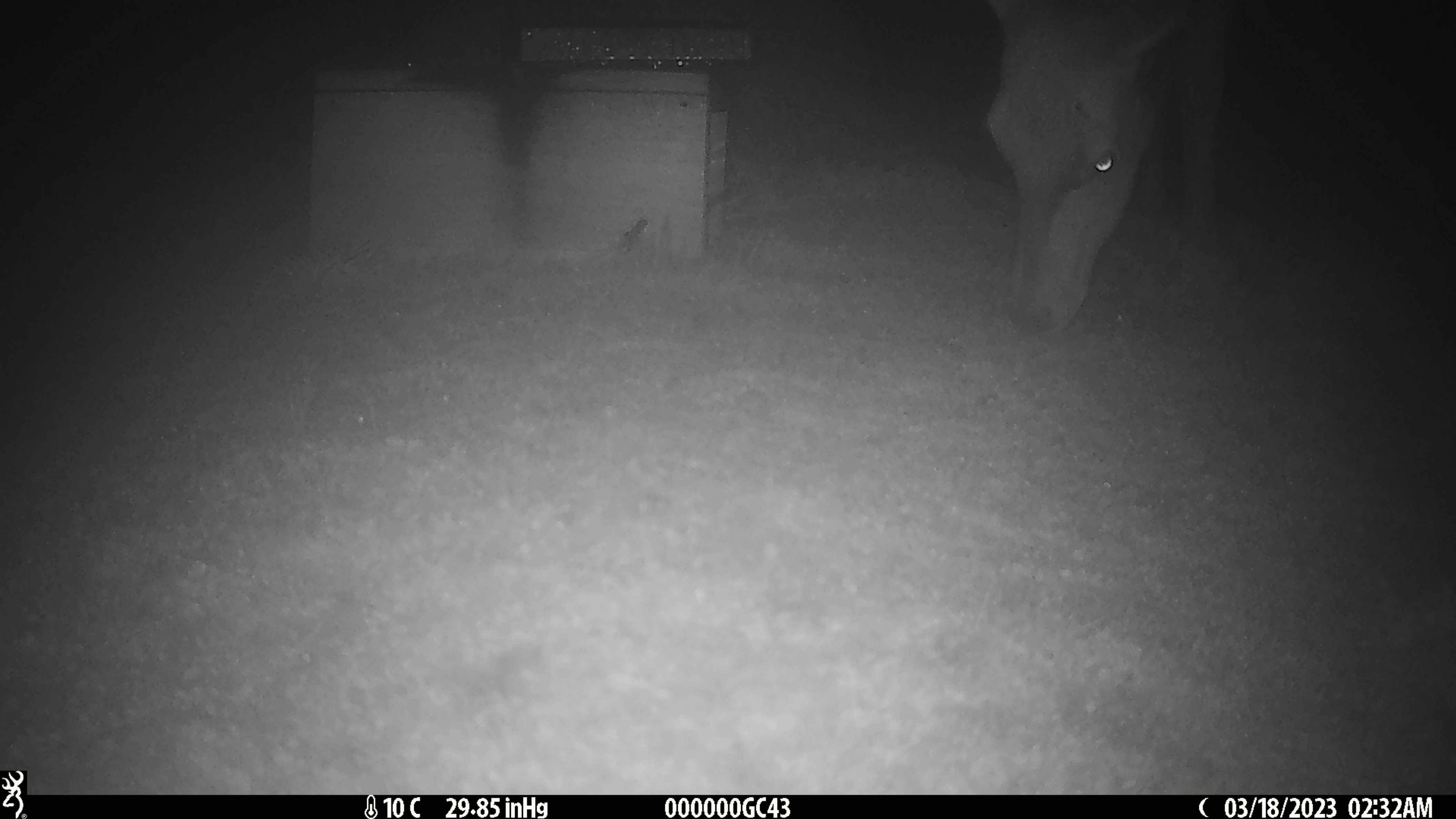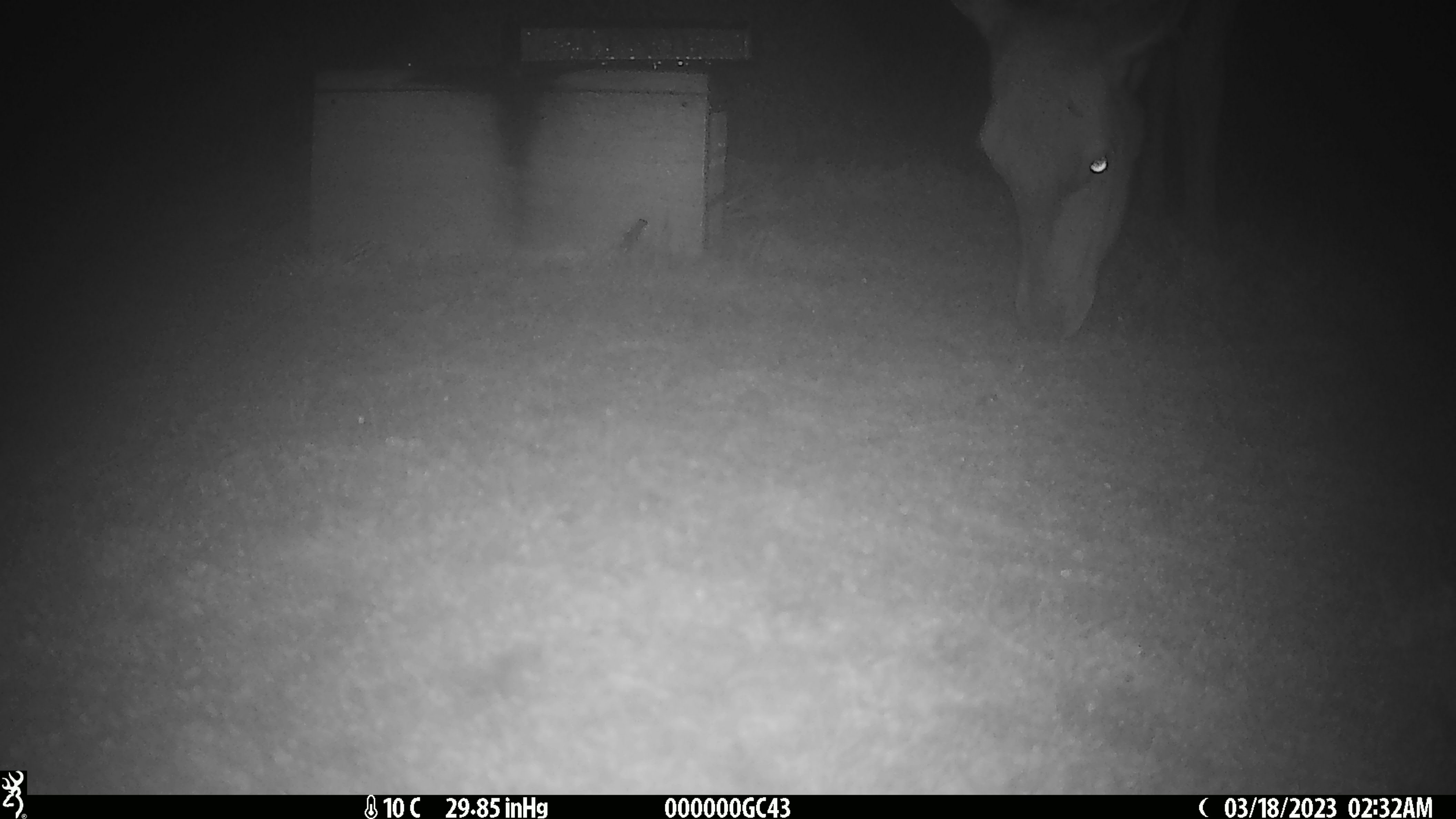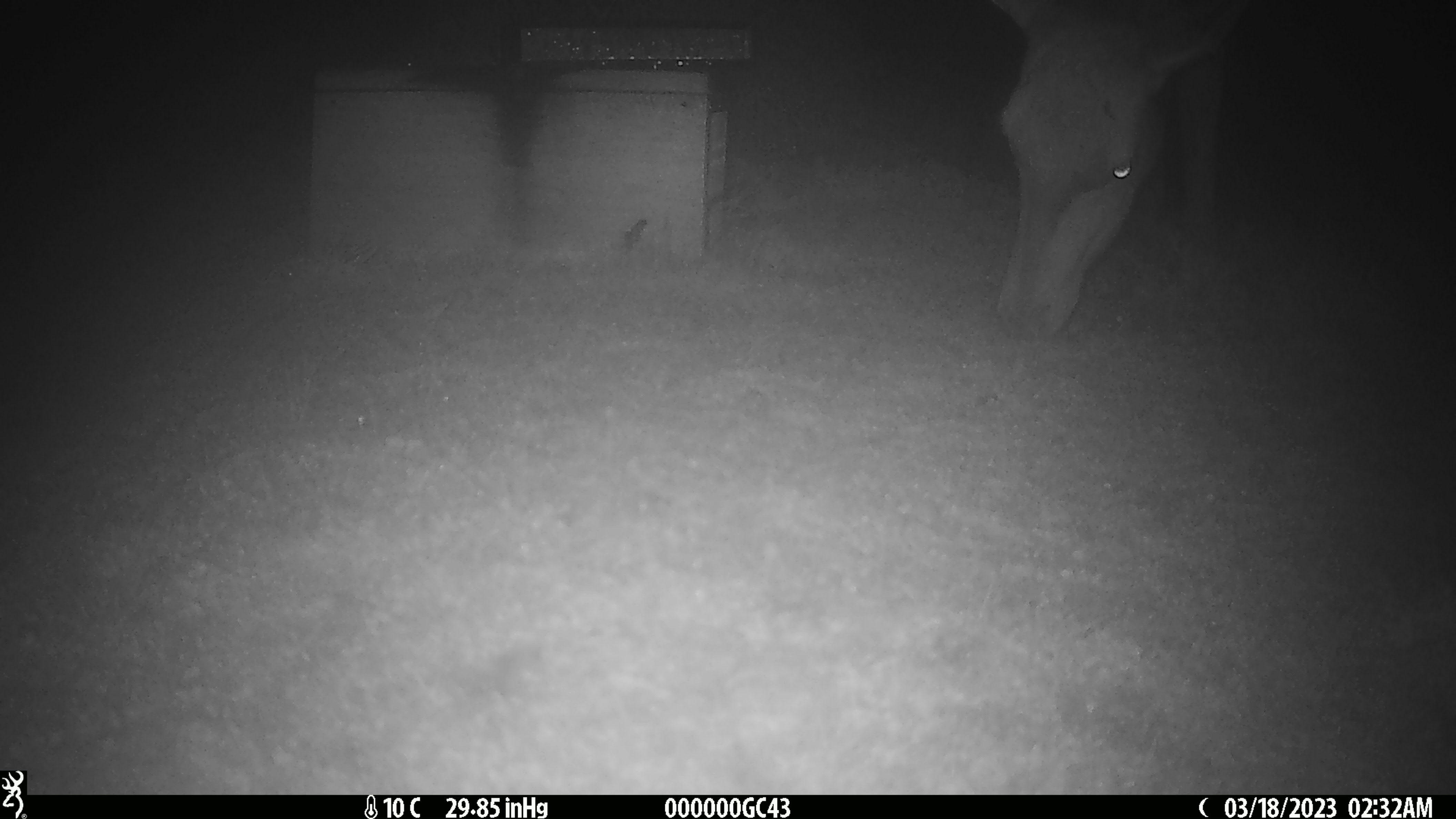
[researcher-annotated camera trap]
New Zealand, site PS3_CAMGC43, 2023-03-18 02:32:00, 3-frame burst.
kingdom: Animalia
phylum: Chordata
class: Mammalia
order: Artiodactyla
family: Cervidae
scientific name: Cervidae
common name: deer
Deer (Cervidae).